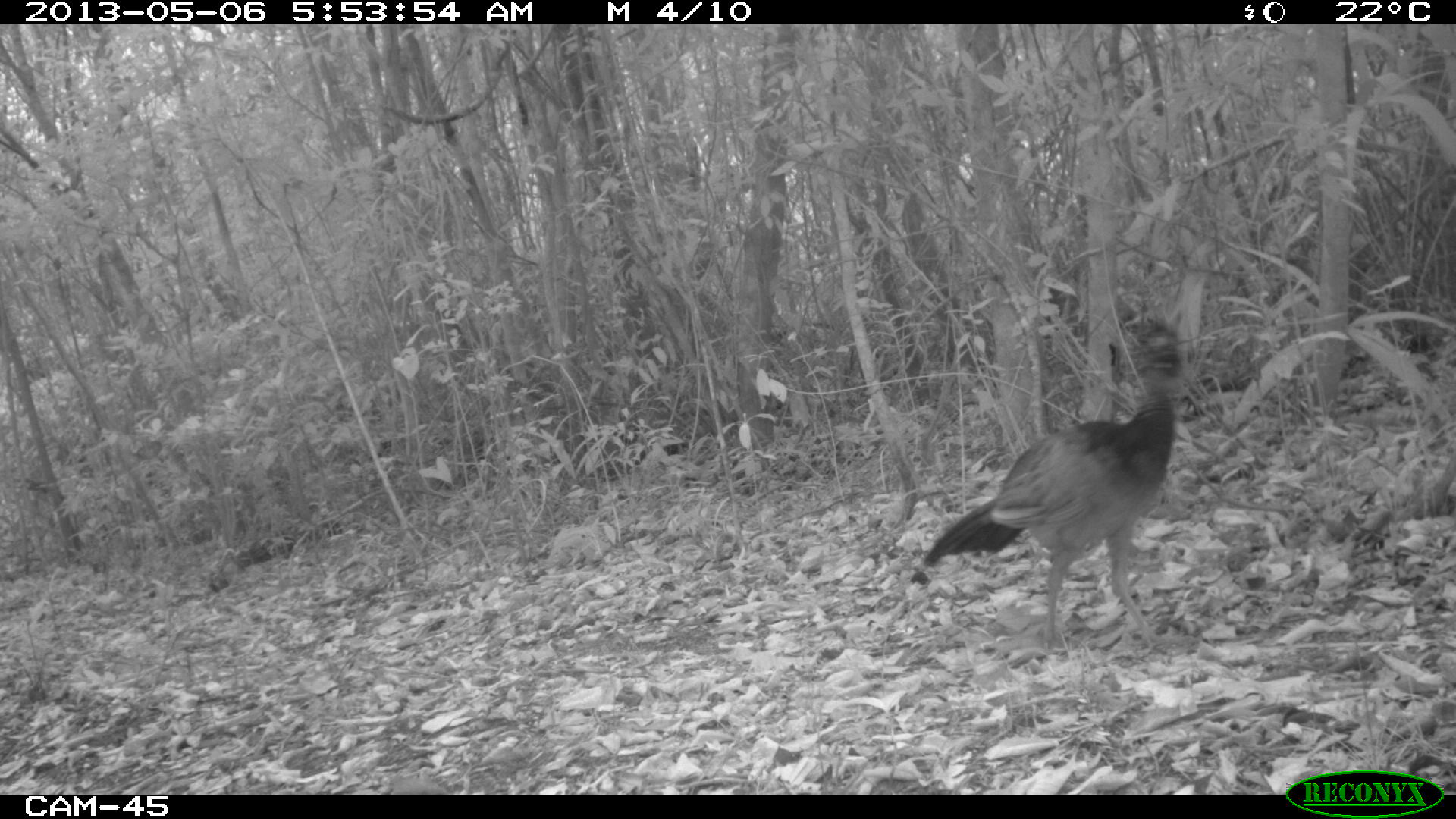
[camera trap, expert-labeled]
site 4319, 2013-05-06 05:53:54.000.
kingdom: Animalia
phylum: Chordata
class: Aves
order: Galliformes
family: Cracidae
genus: Crax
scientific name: Crax rubra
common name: great curassow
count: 1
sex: female